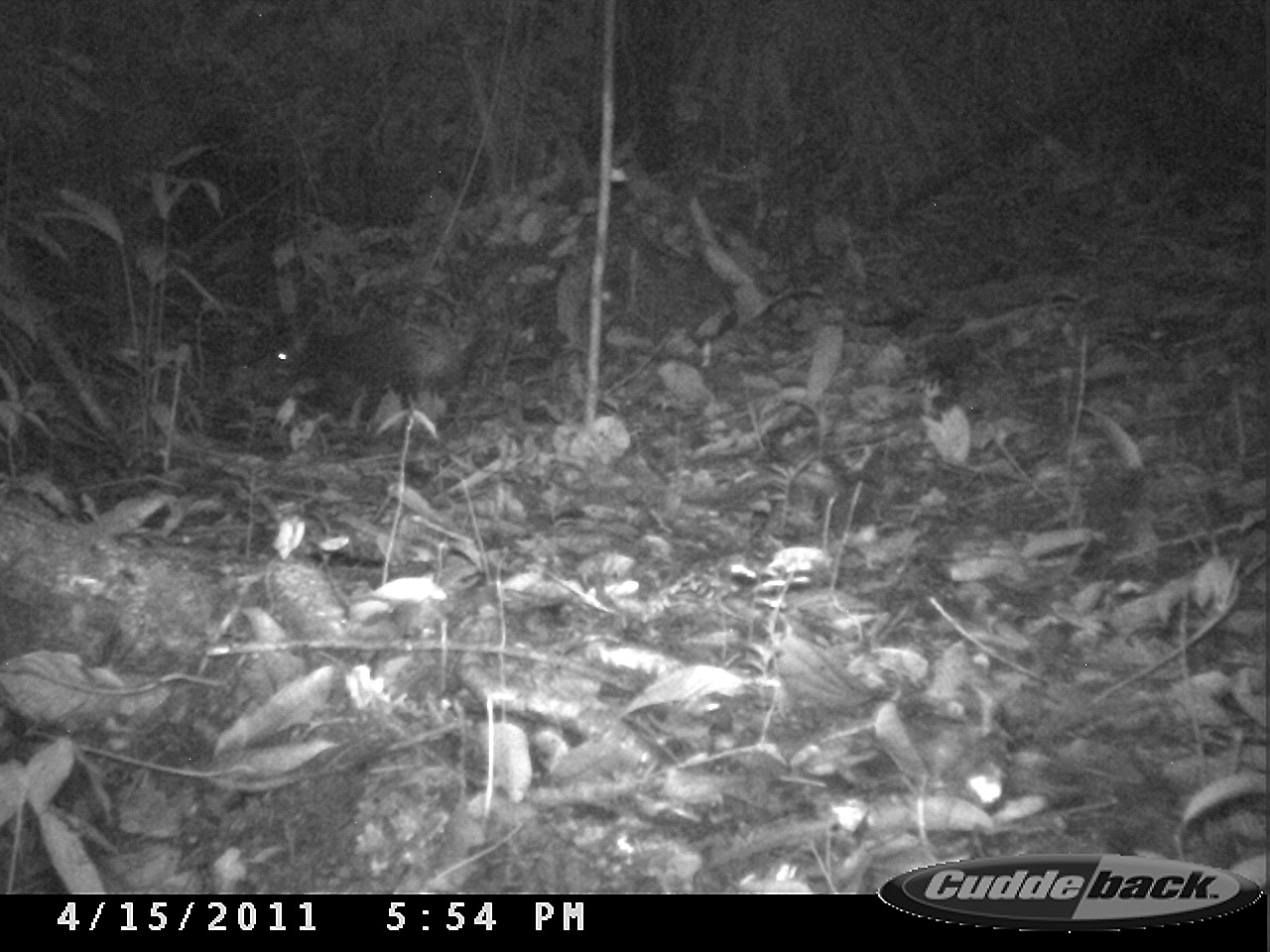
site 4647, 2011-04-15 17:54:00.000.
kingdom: Animalia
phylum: Chordata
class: Mammalia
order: Rodentia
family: Dasyproctidae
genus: Dasyprocta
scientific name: Dasyprocta leporina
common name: red-rumped agouti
Dasyprocta leporina (red-rumped agouti), count 1.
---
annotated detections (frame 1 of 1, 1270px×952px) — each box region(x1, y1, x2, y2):
dasyprocta leporina: region(254, 312, 473, 426)